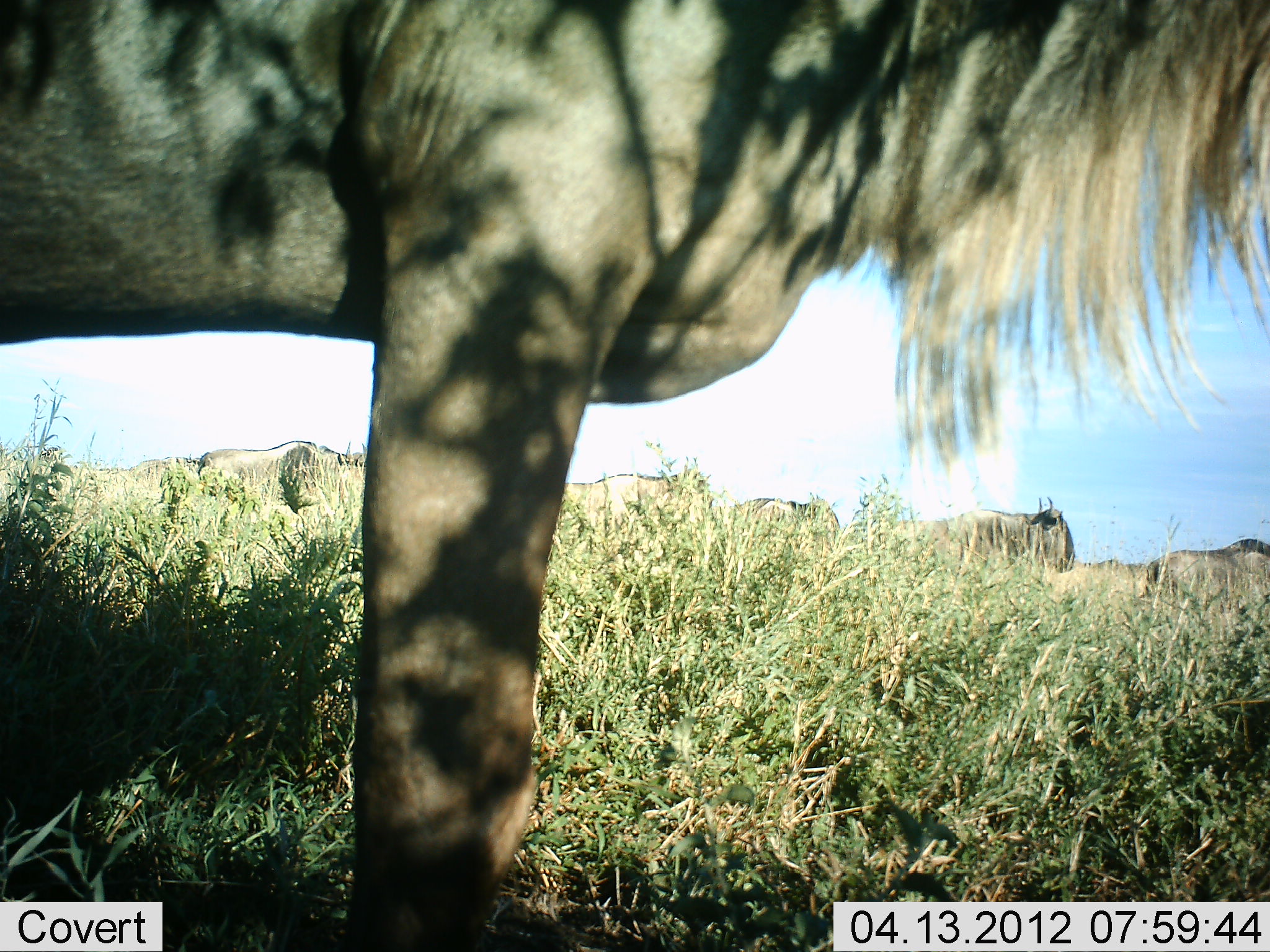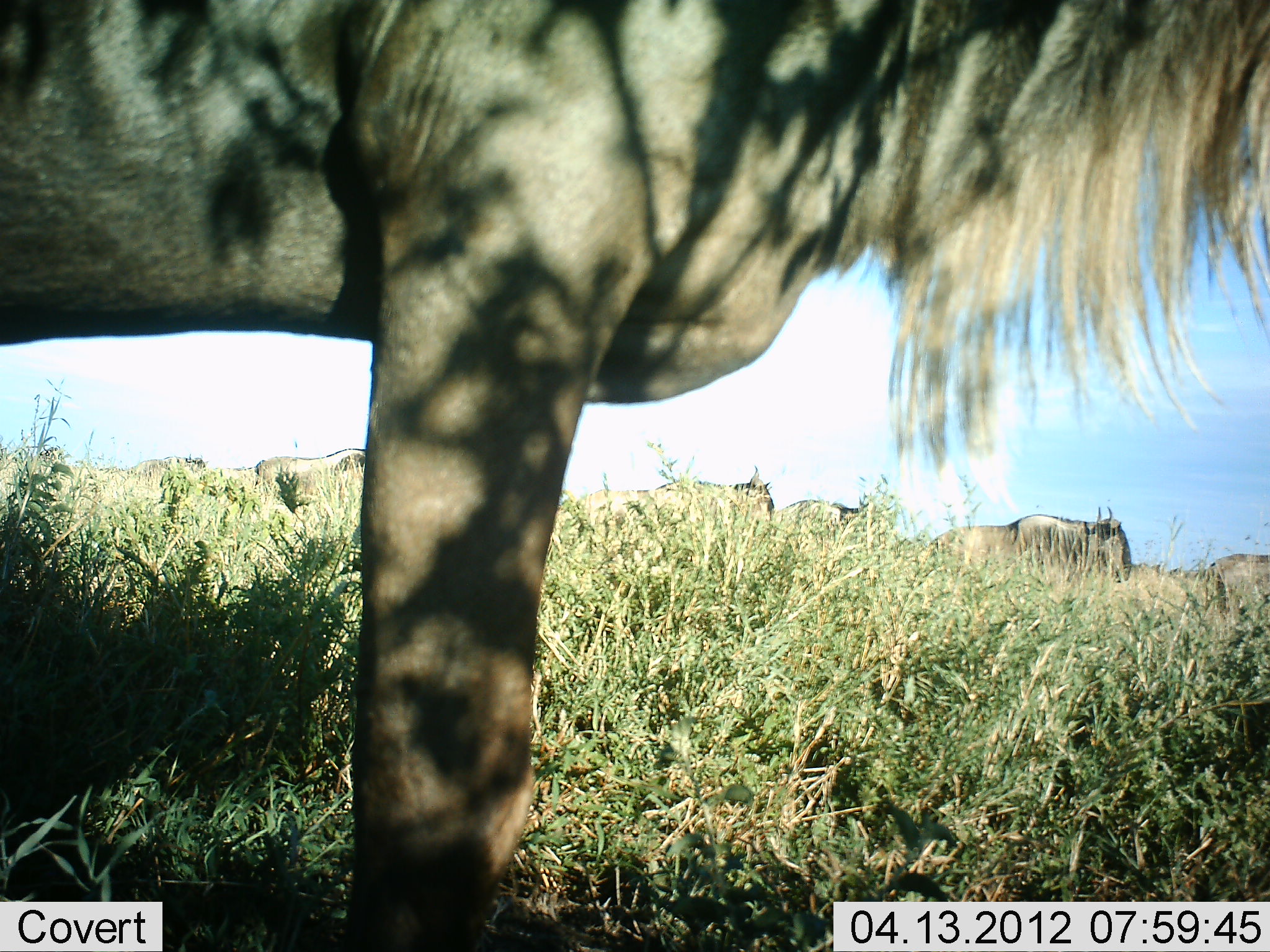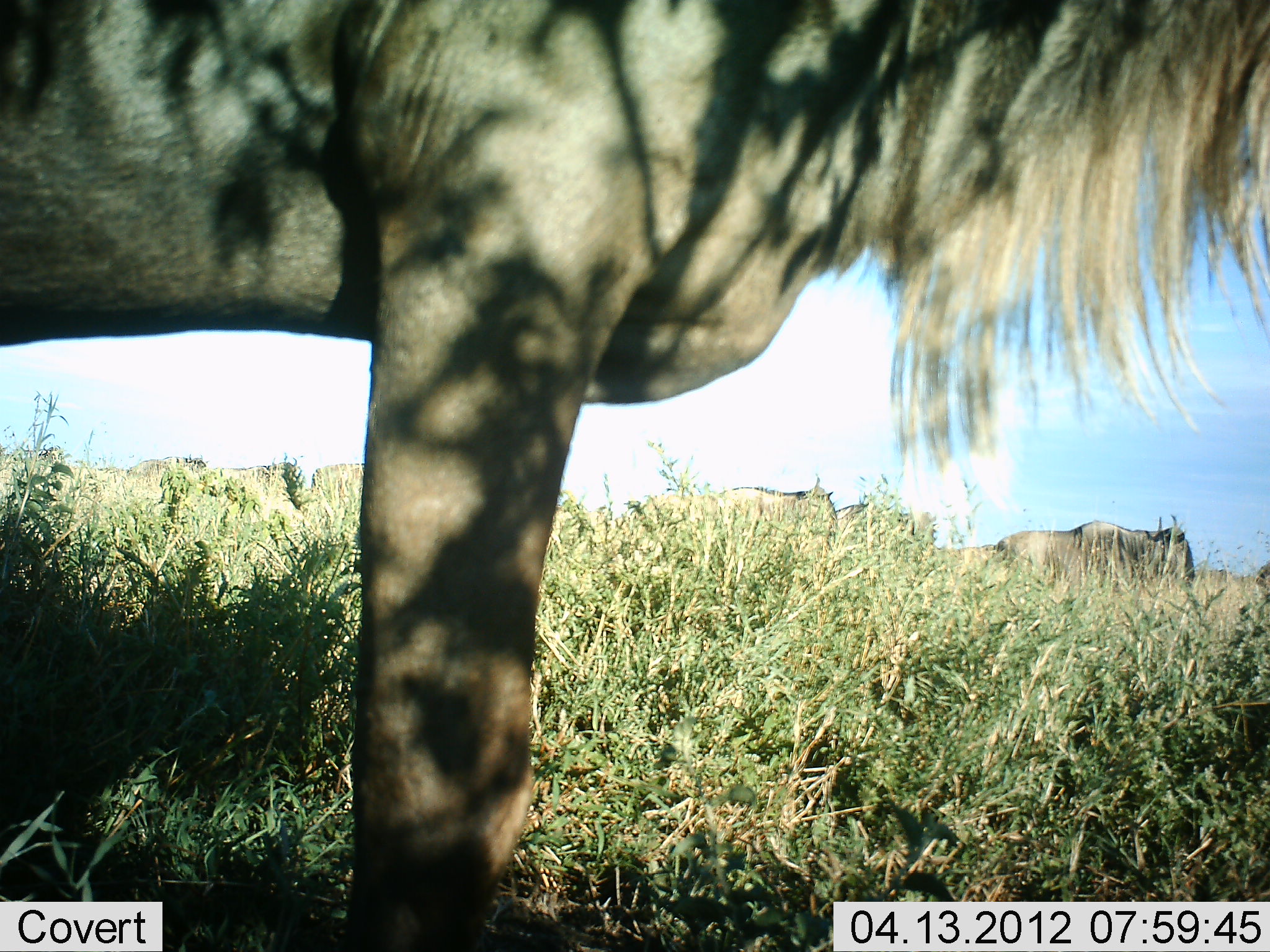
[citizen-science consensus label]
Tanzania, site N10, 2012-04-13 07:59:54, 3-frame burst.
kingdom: Animalia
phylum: Chordata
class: Mammalia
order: Artiodactyla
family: Bovidae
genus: Connochaetes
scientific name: Connochaetes taurinus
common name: blue wildebeest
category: wildebeest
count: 7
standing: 63%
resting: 0%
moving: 95%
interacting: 0%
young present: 0%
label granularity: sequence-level